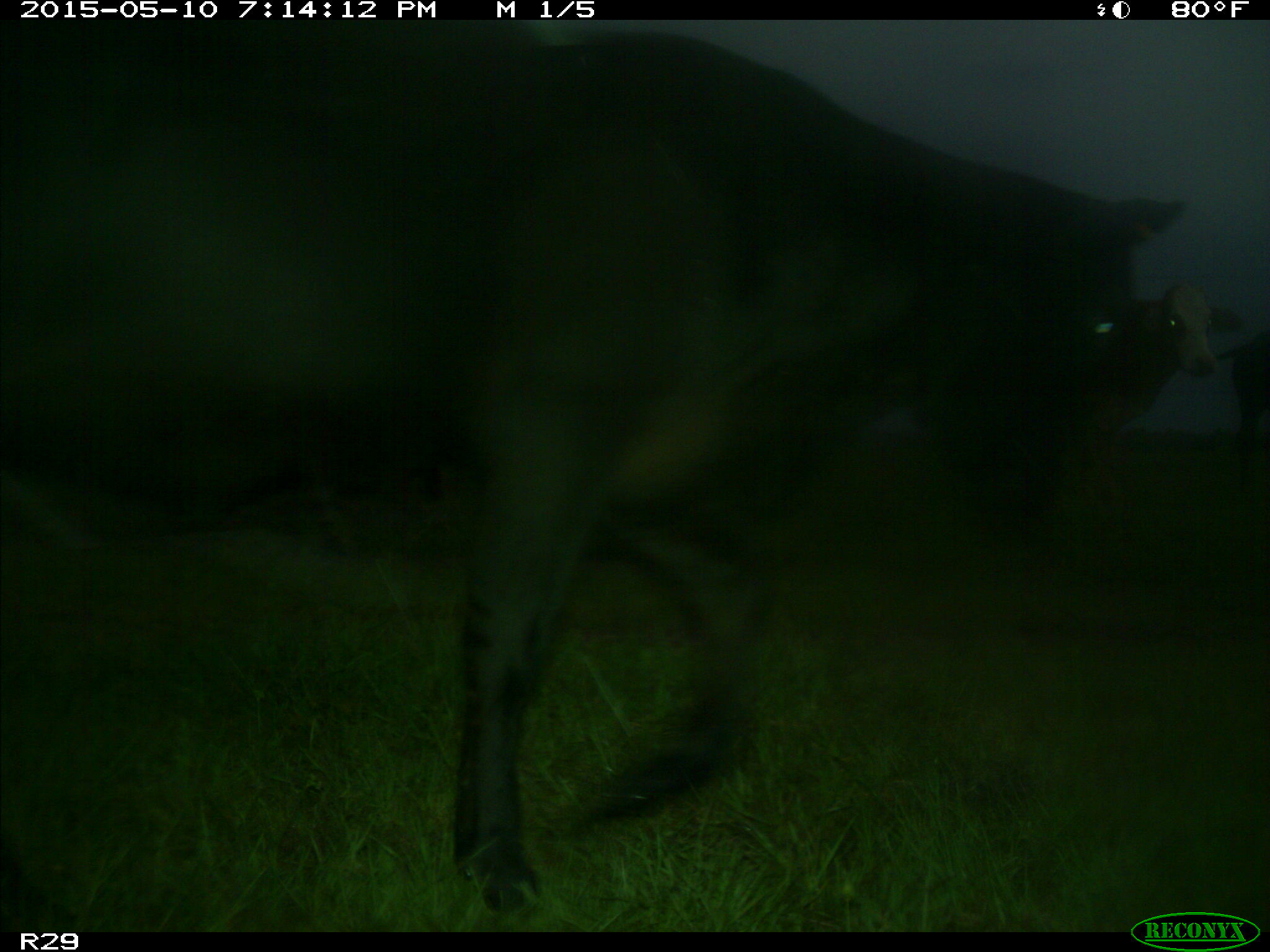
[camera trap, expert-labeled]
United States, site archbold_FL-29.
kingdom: Animalia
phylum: Chordata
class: Mammalia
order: Artiodactyla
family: Bovidae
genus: Bos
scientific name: Bos taurus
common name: domestic cow